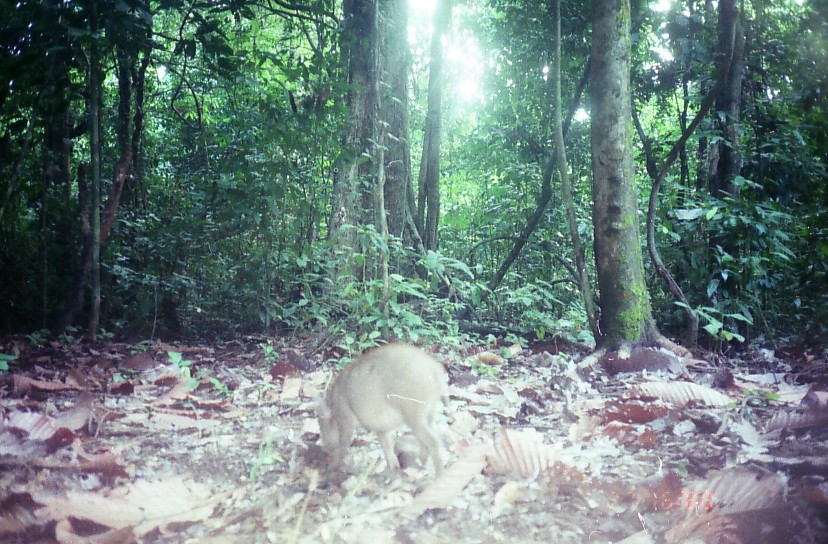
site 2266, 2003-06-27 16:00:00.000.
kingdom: Animalia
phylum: Chordata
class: Mammalia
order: Artiodactyla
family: Suidae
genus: Sus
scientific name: Sus scrofa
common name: wild boar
Sus scrofa (wild boar), count 1.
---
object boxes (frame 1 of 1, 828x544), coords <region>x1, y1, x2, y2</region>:
sus scrofa: <region>315, 342, 450, 478</region>